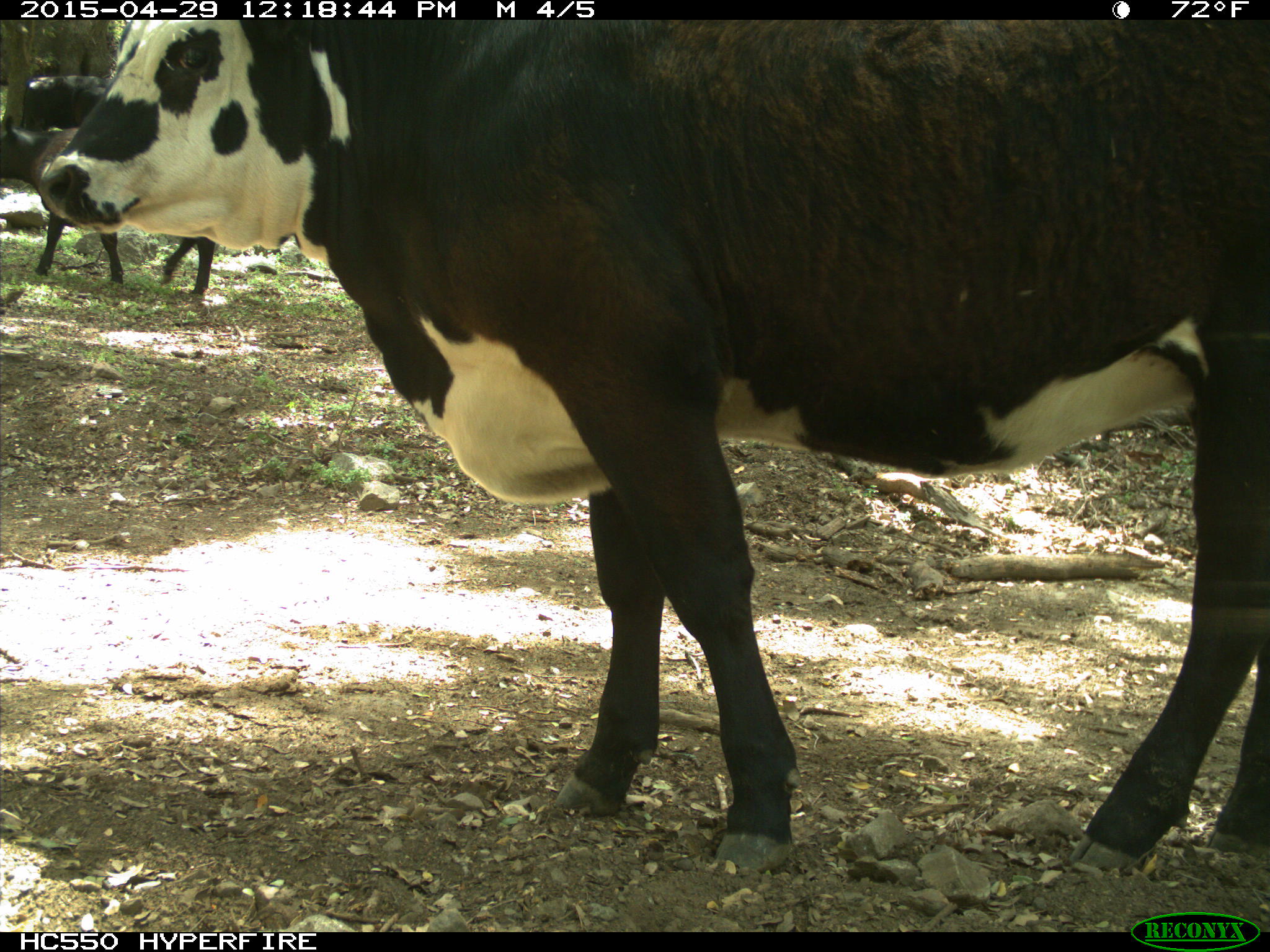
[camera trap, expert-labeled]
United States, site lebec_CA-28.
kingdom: Animalia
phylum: Chordata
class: Mammalia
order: Artiodactyla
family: Bovidae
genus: Bos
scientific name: Bos taurus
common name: domestic cow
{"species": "Bos taurus (domestic cow)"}